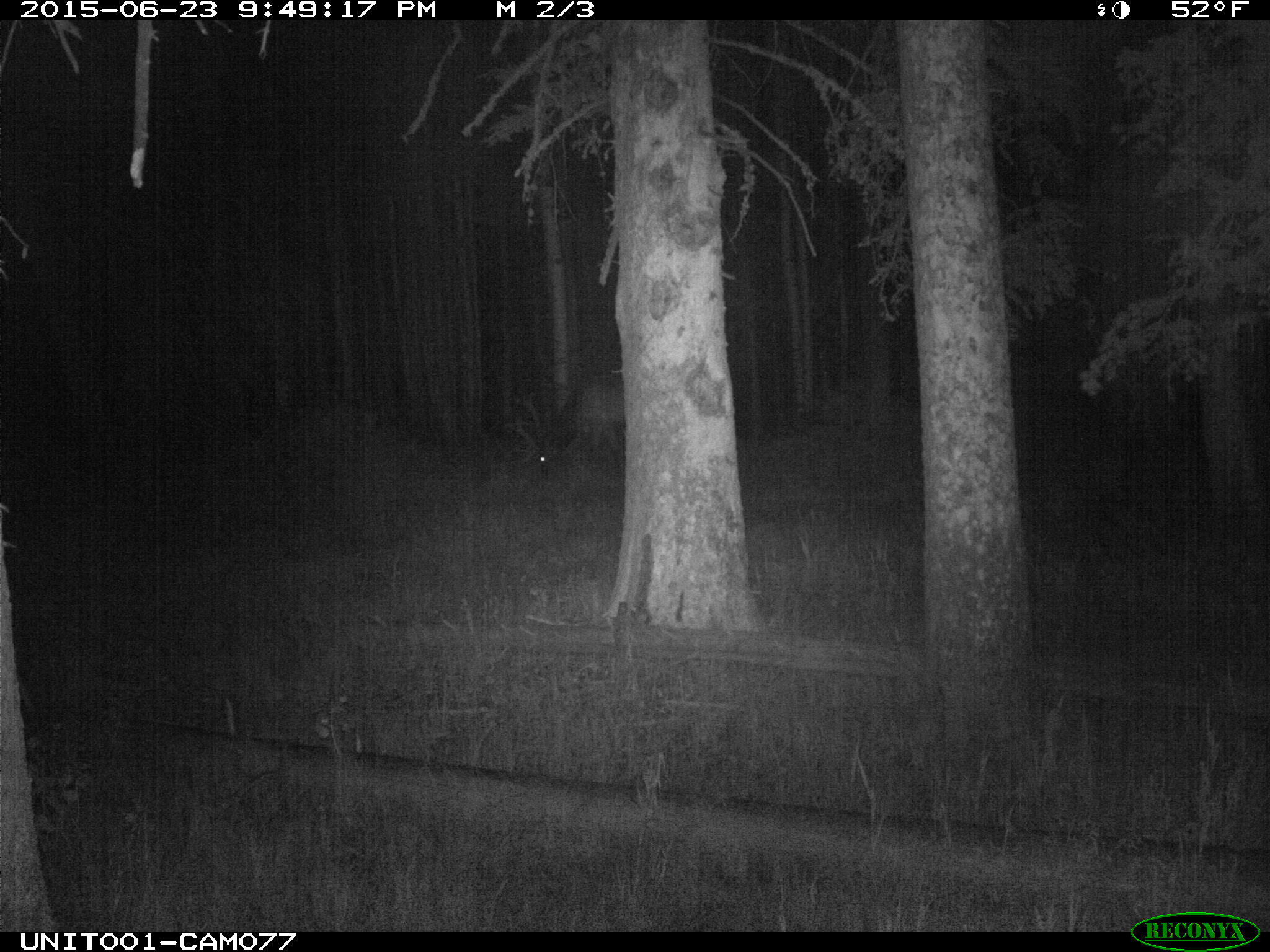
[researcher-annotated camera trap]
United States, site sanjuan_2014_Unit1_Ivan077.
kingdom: Animalia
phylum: Chordata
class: Mammalia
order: Artiodactyla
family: Cervidae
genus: Cervus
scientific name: Cervus elaphus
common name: red deer